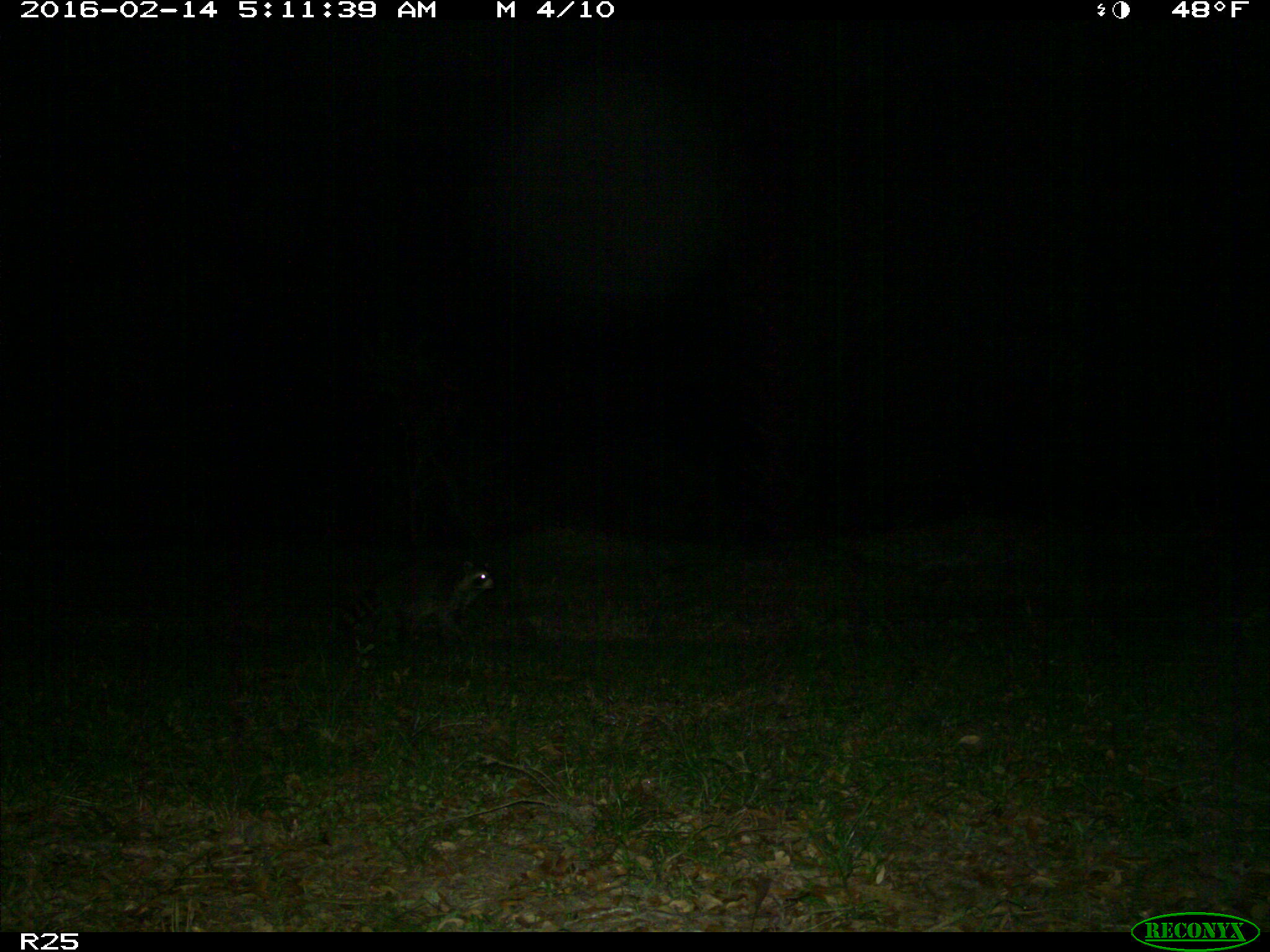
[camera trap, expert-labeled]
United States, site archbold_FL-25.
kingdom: Animalia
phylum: Chordata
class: Mammalia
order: Carnivora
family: Procyonidae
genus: Procyon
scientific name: Procyon lotor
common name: common raccoon